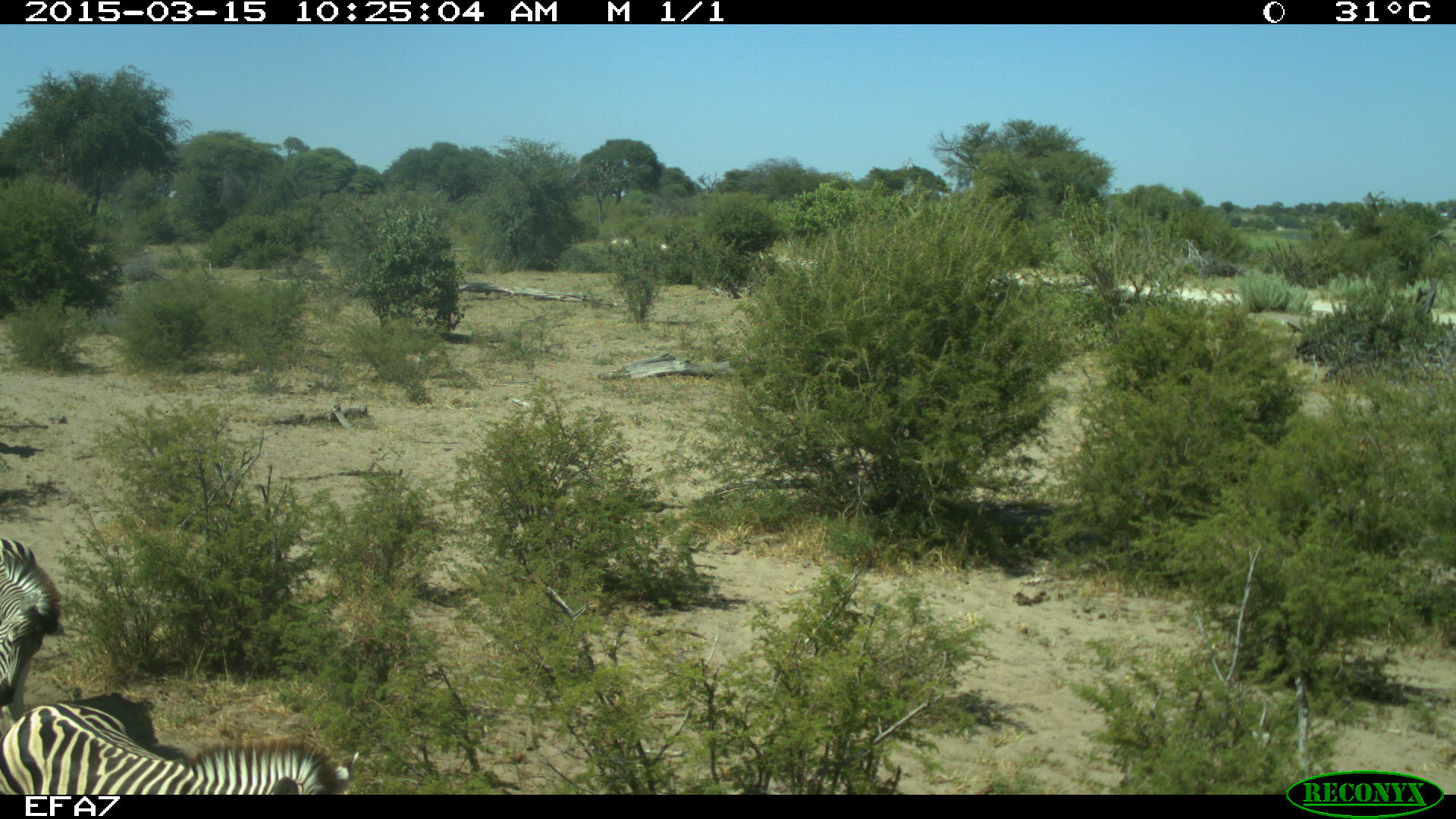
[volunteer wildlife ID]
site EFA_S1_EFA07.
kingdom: Animalia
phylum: Chordata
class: Mammalia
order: Perissodactyla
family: Equidae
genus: Equus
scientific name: Equus quagga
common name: plains zebra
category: zebraplains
Zebraplains (plains zebra) (Equus quagga), count 2. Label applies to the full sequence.